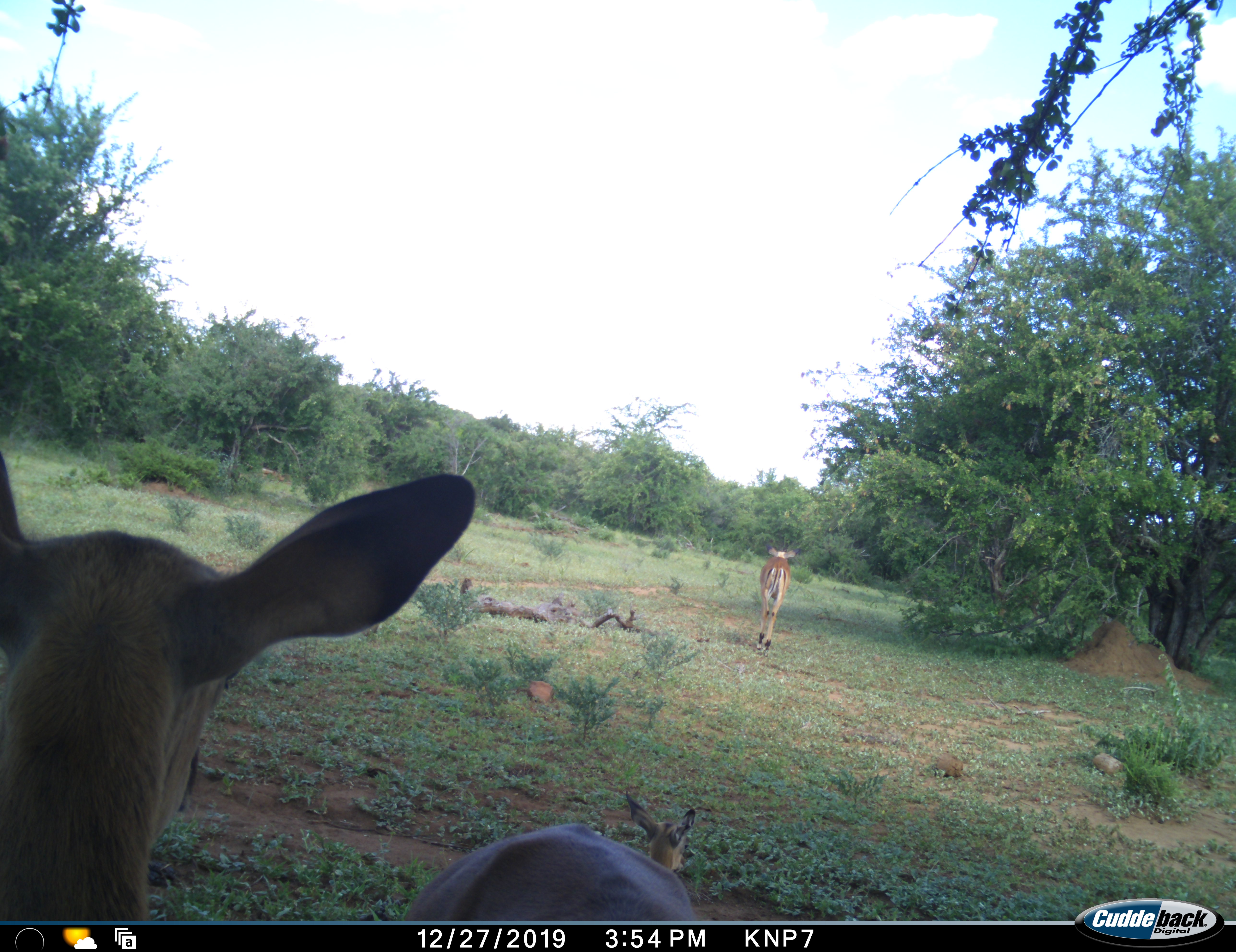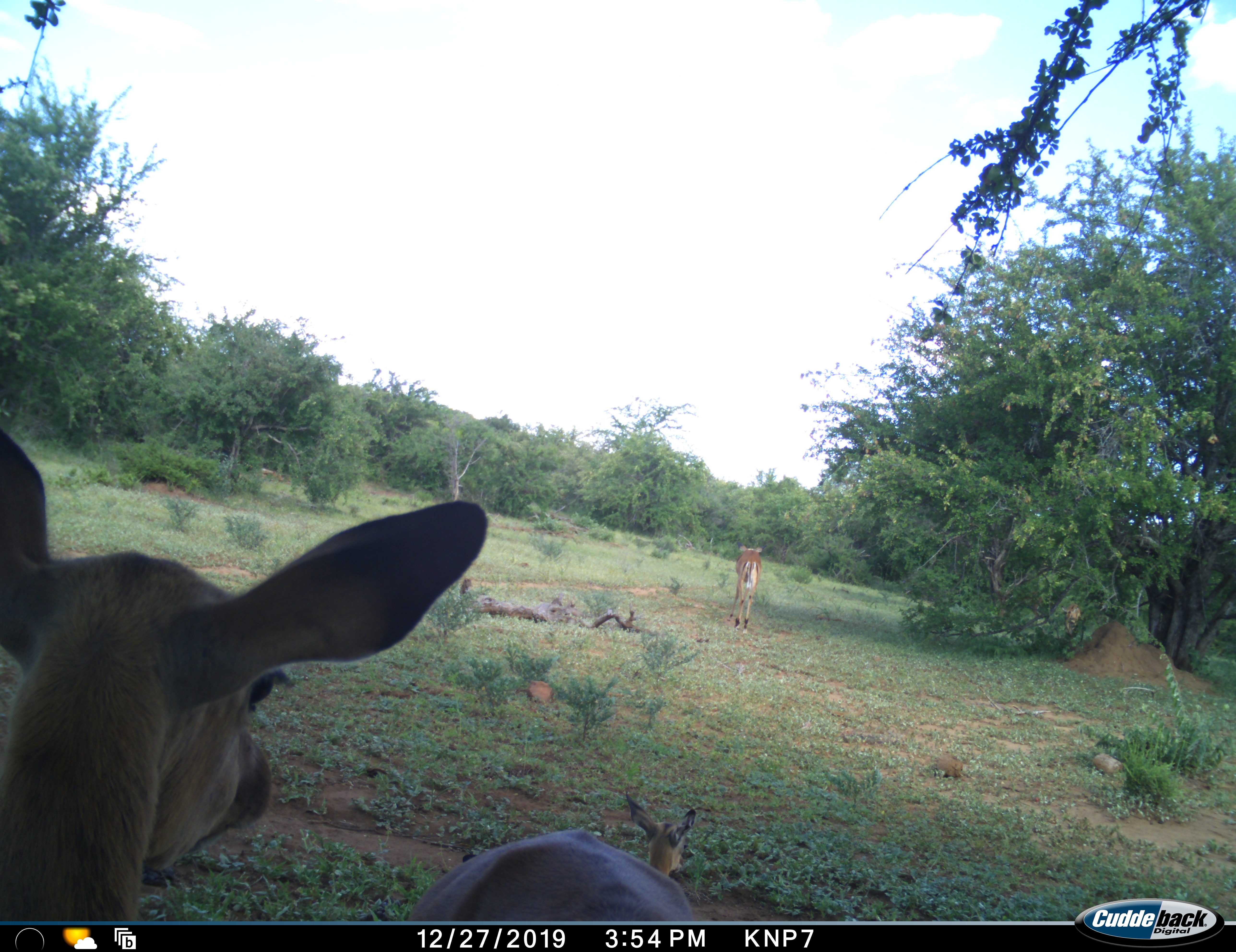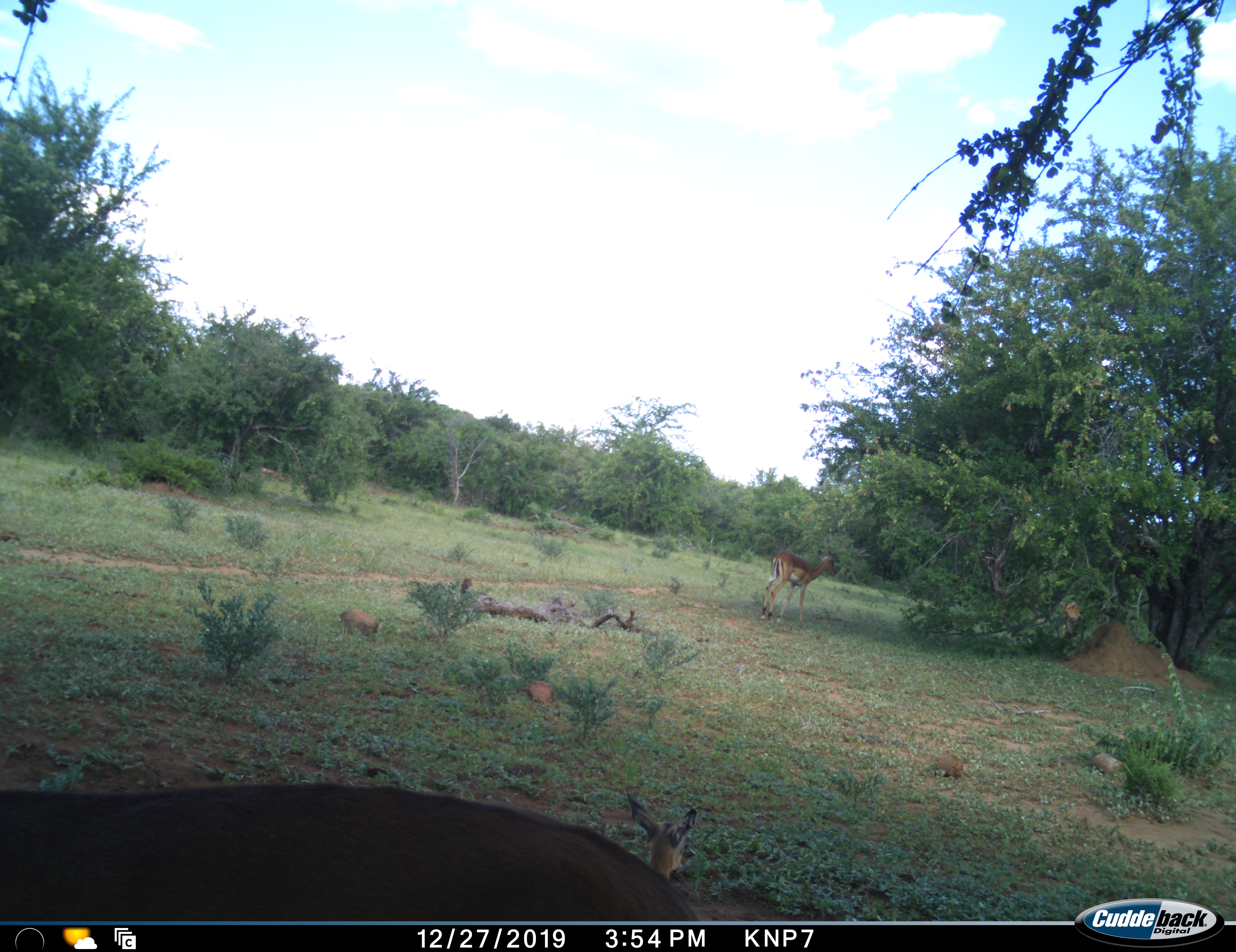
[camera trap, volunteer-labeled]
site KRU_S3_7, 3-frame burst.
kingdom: Animalia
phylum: Chordata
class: Mammalia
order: Artiodactyla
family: Bovidae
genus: Aepyceros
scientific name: Aepyceros melampus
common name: impala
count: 3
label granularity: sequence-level